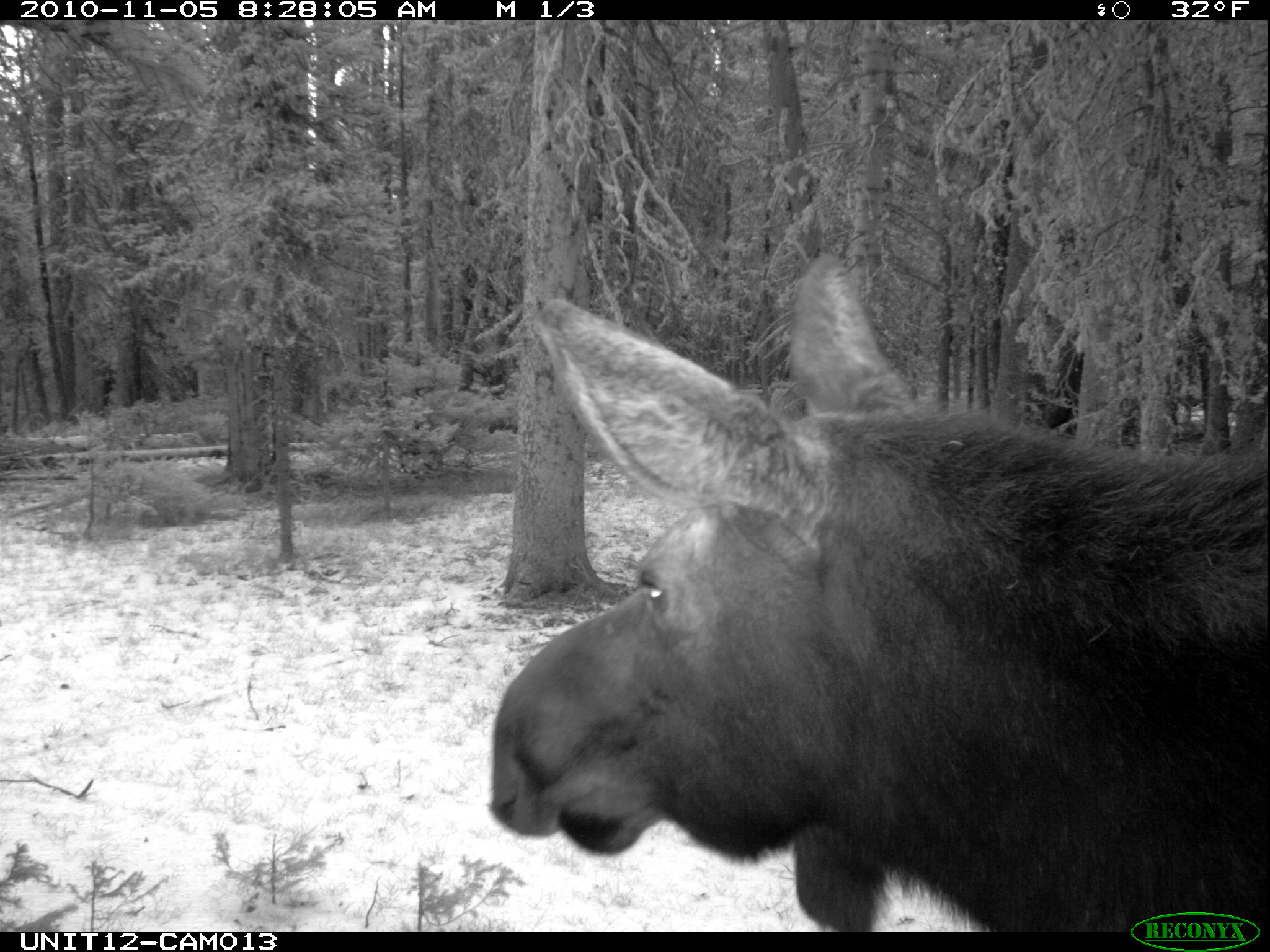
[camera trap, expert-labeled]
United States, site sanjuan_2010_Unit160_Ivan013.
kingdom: Animalia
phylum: Chordata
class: Mammalia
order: Artiodactyla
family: Cervidae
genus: Alces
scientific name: Alces alces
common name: moose